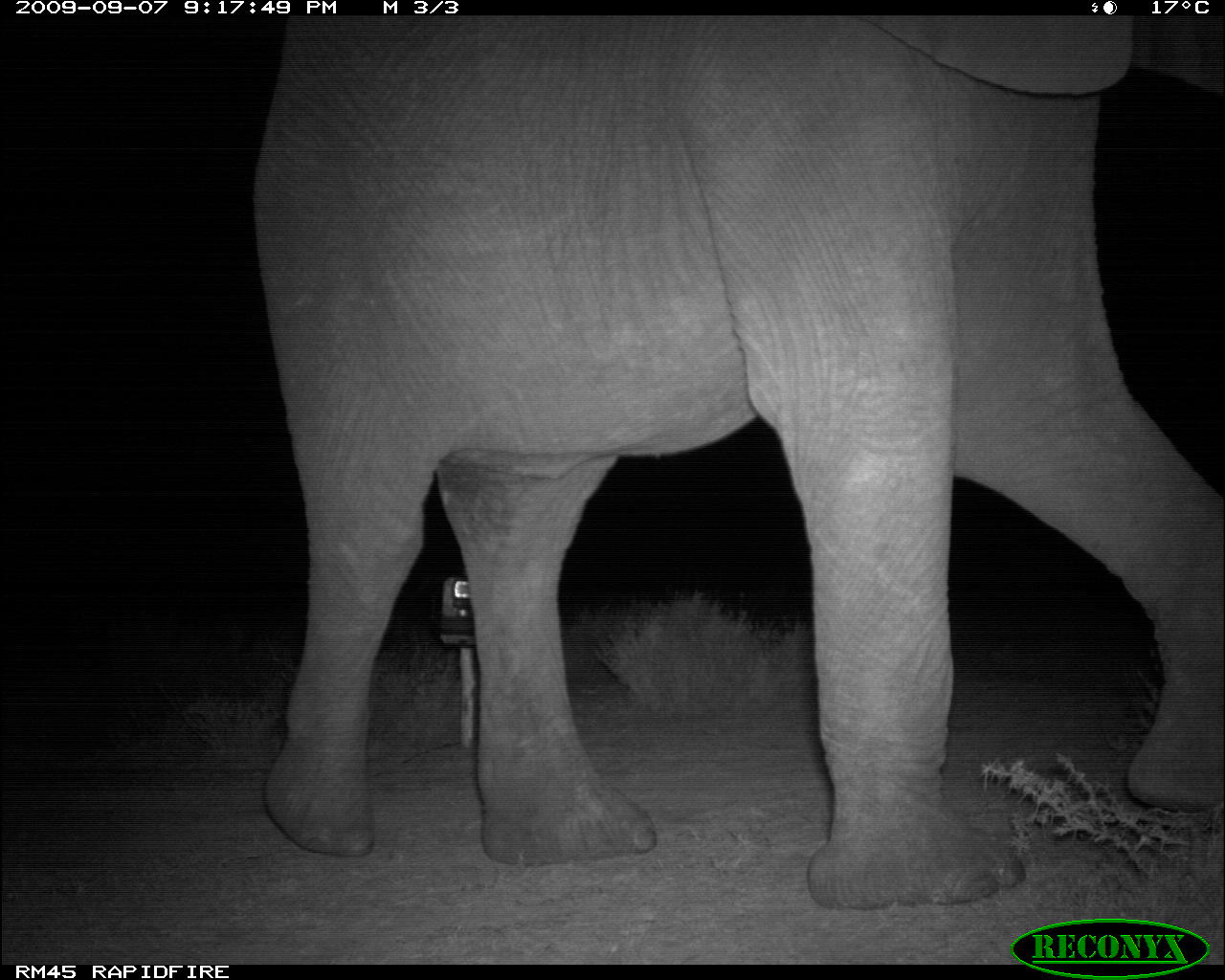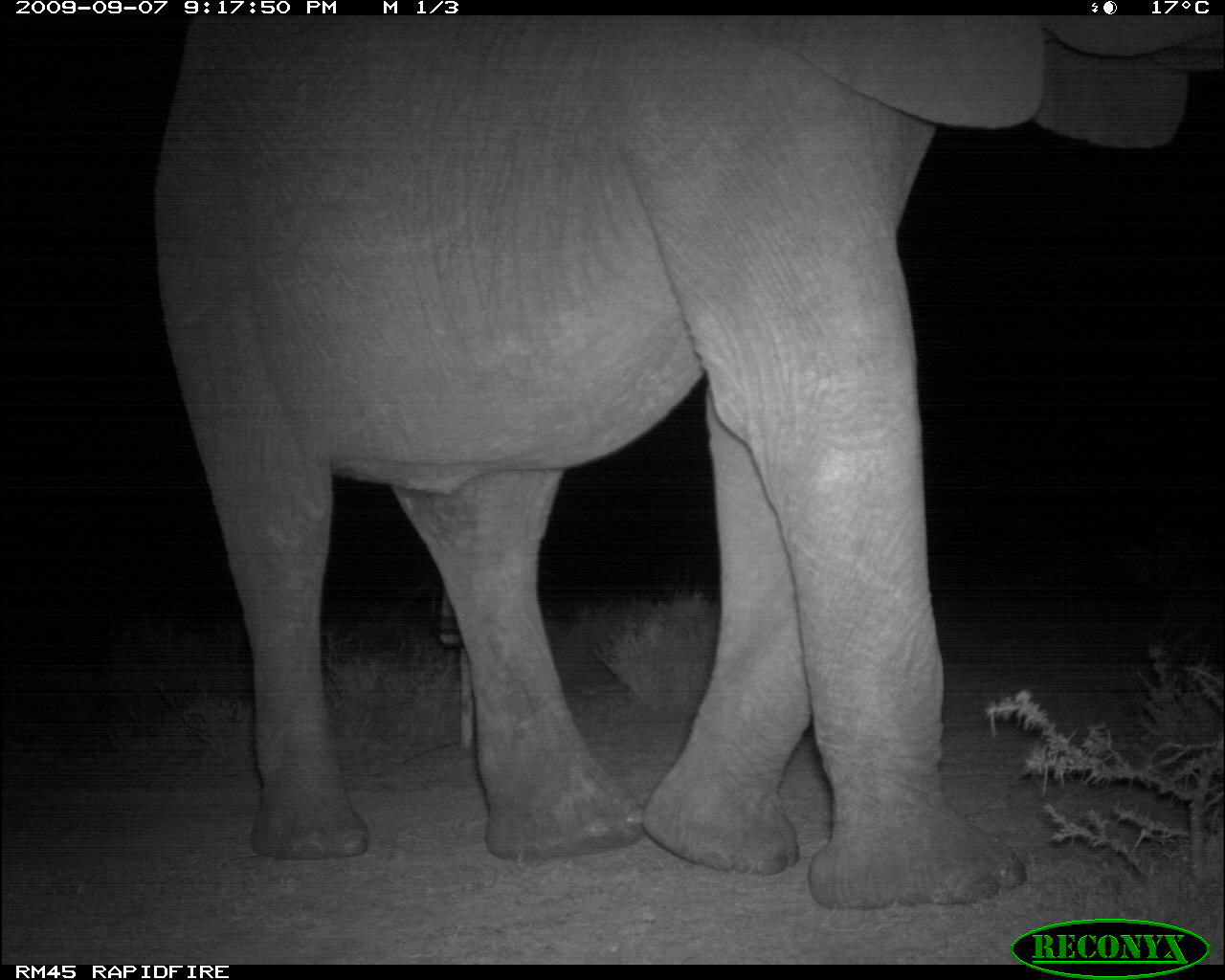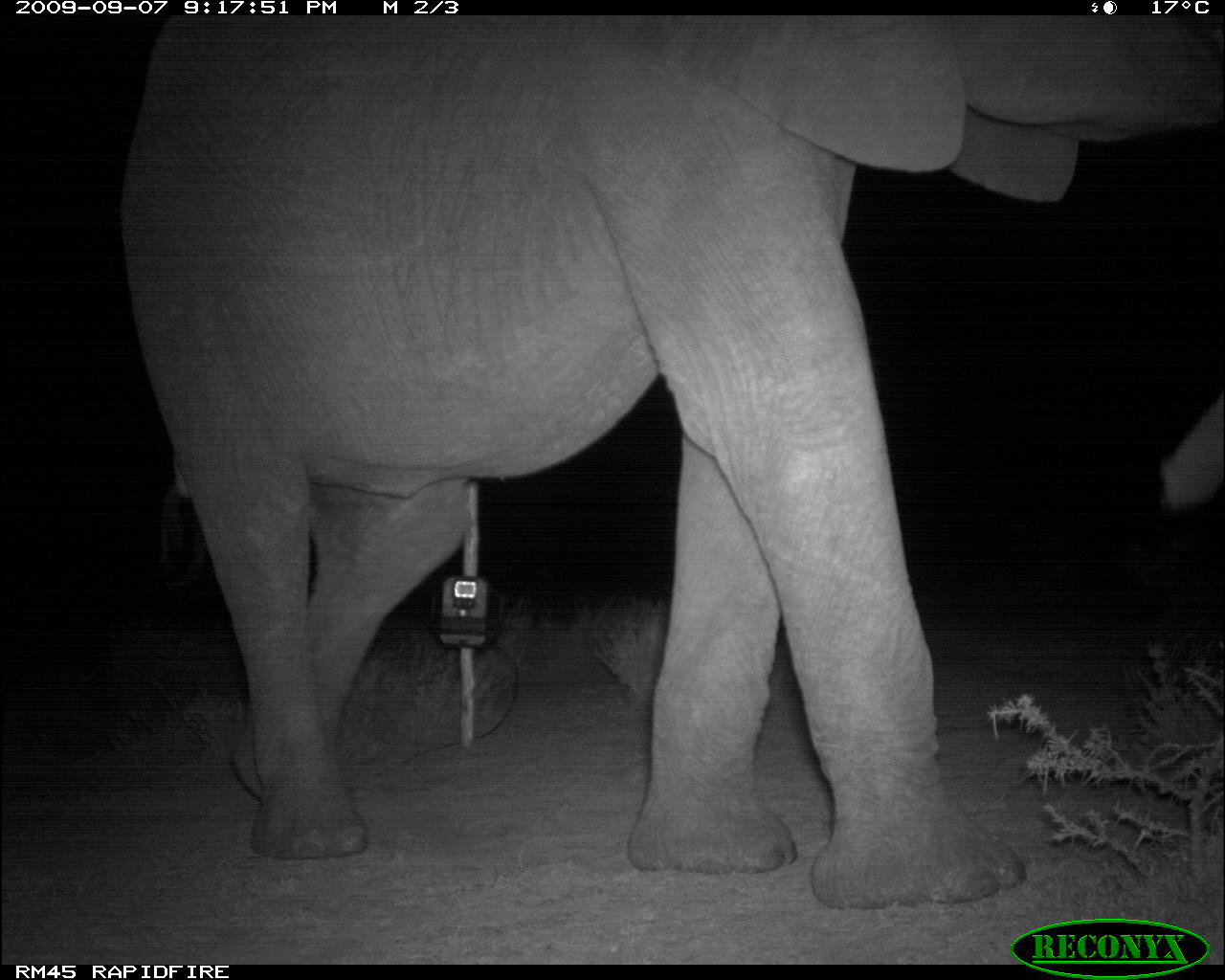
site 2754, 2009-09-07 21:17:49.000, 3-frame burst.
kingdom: Animalia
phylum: Chordata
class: Mammalia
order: Proboscidea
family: Elephantidae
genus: Loxodonta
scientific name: Loxodonta africana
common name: african bush elephant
Loxodonta africana (african bush elephant), count 1.